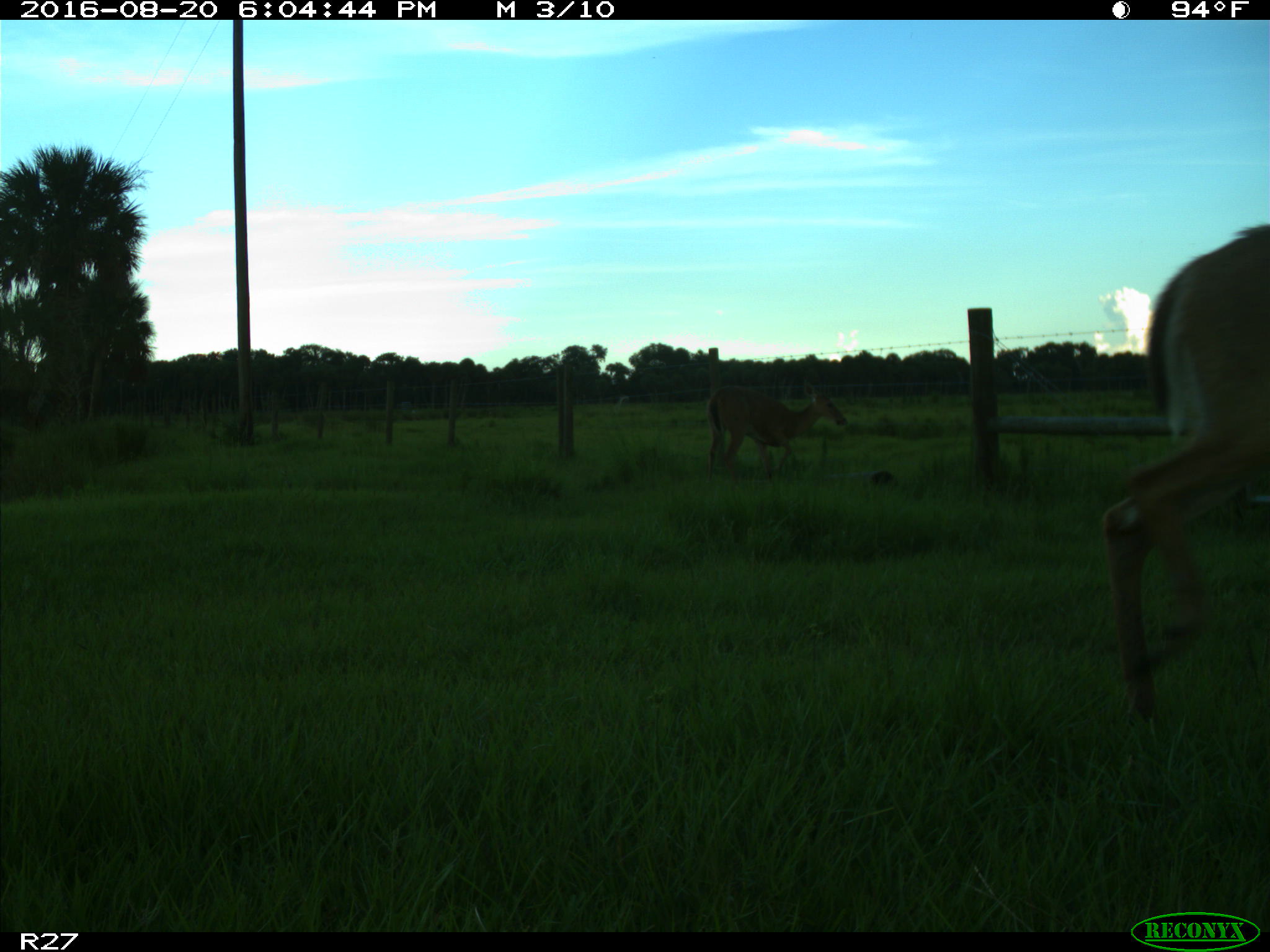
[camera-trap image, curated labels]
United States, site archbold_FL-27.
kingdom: Animalia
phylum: Chordata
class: Mammalia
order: Artiodactyla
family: Cervidae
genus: Odocoileus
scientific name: Odocoileus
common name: deer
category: unidentified deer